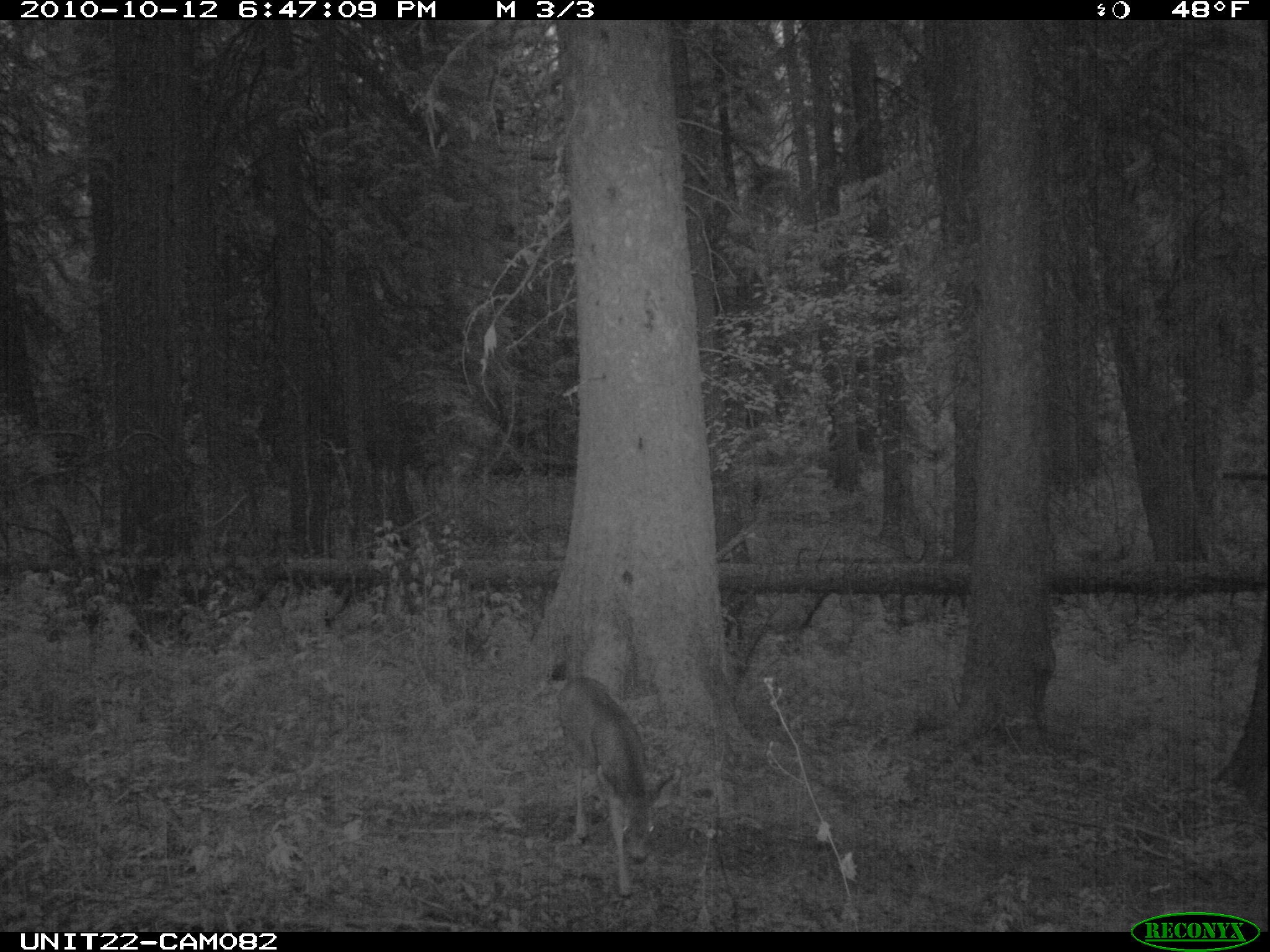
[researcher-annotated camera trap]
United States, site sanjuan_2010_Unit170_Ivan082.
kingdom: Animalia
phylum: Chordata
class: Mammalia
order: Artiodactyla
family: Cervidae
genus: Odocoileus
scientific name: Odocoileus hemionus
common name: mule deer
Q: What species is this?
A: Odocoileus hemionus (mule deer).